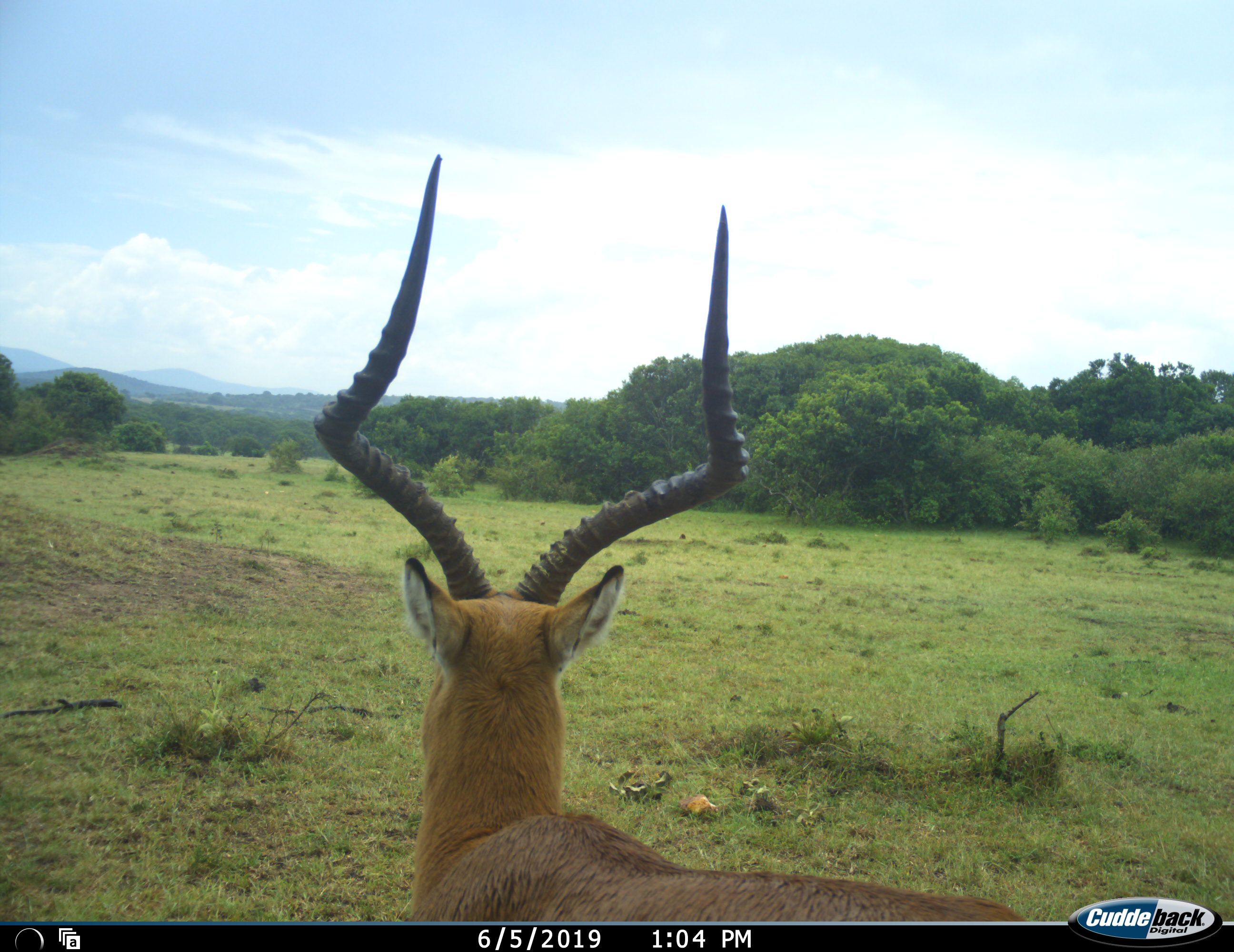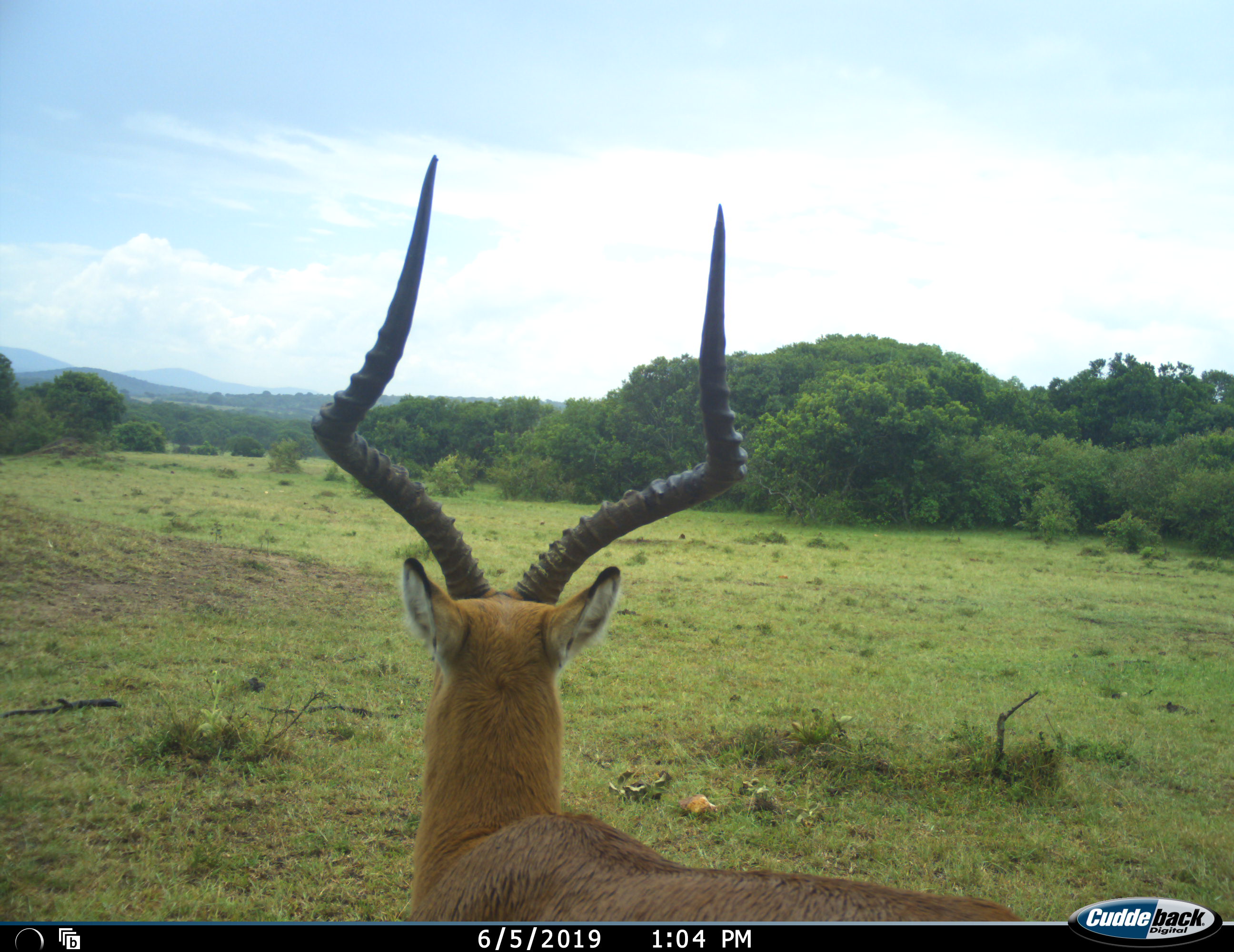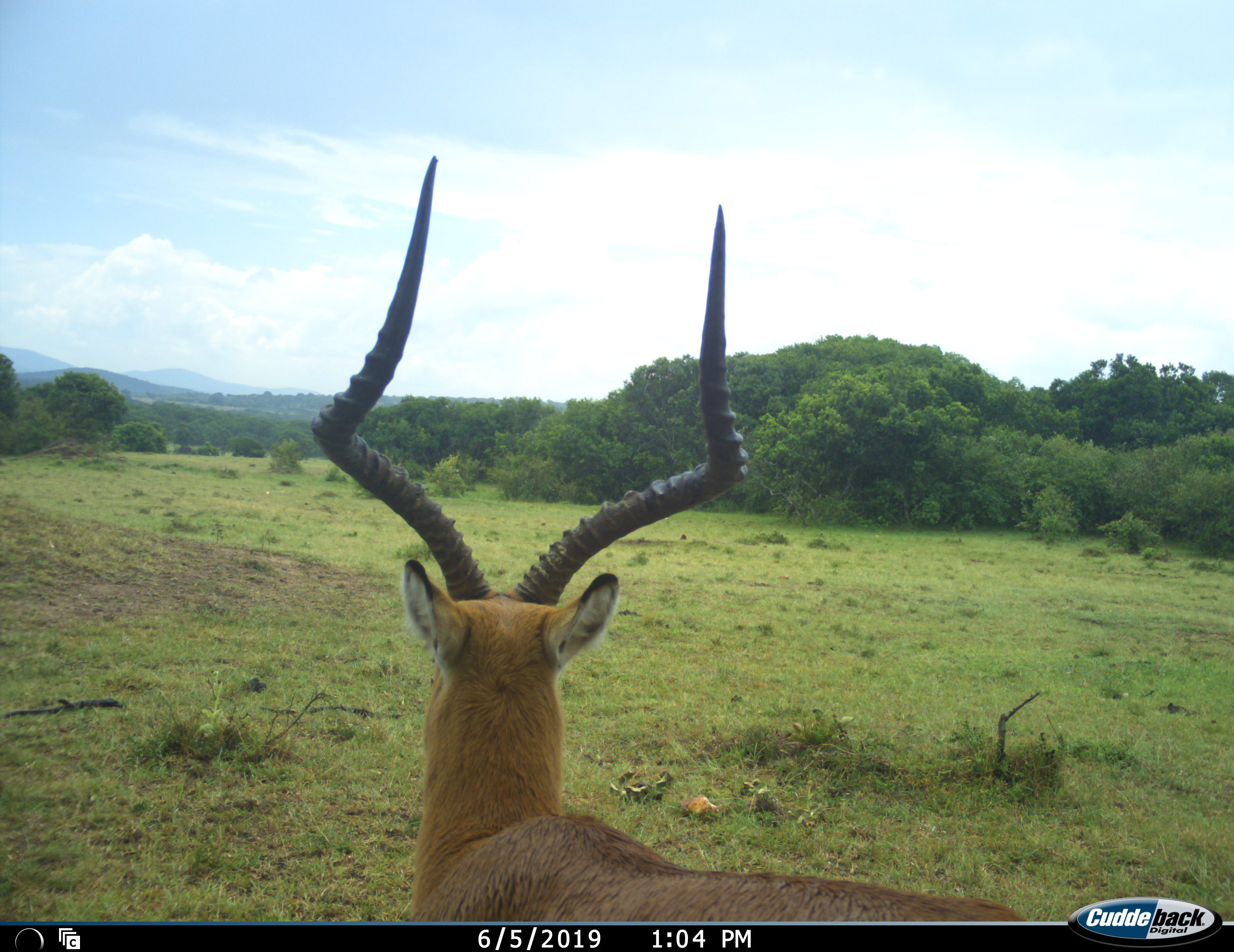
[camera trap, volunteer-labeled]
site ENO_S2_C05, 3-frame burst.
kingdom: Animalia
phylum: Chordata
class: Mammalia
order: Artiodactyla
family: Bovidae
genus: Aepyceros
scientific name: Aepyceros melampus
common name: impala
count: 1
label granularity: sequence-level